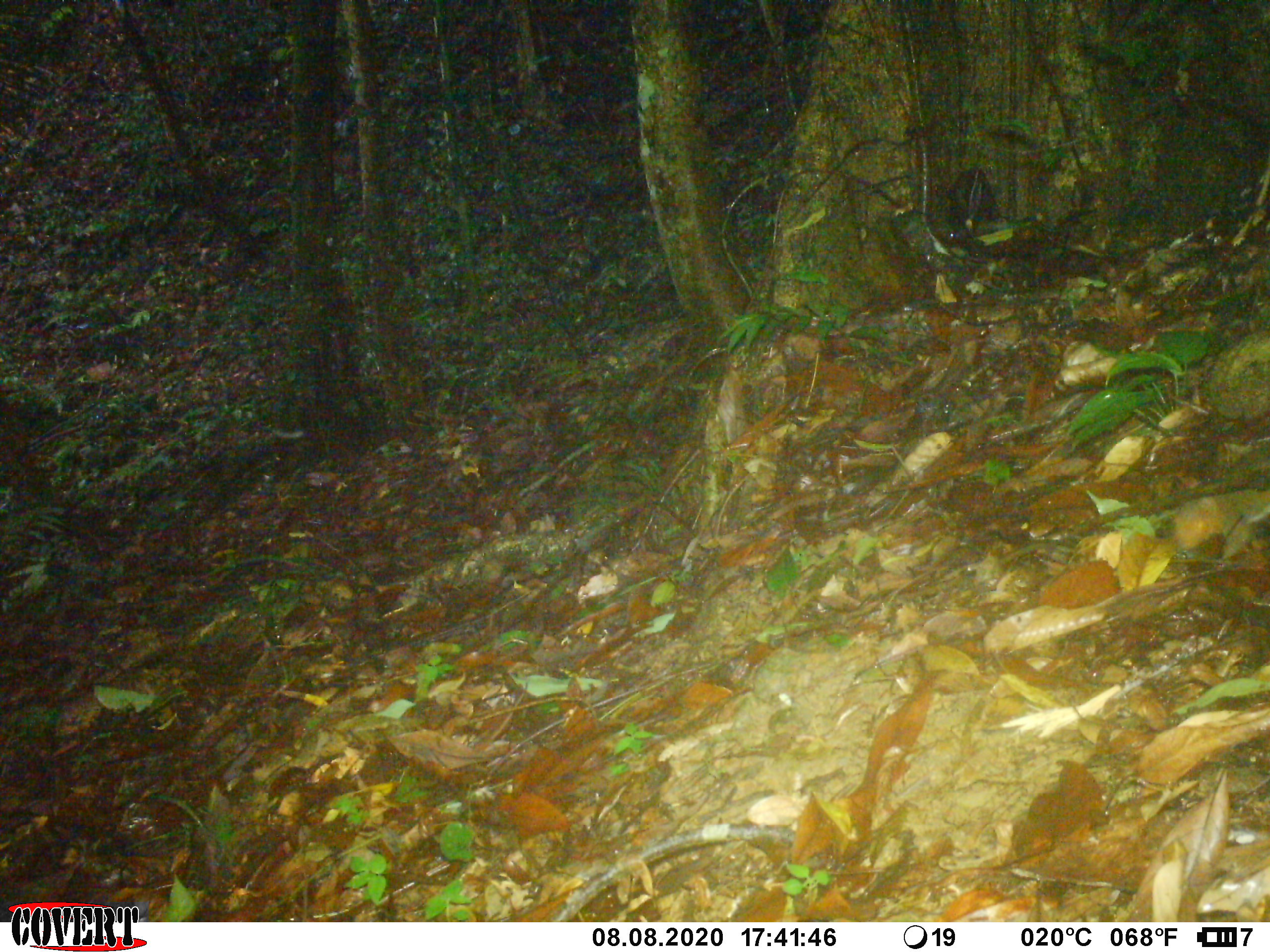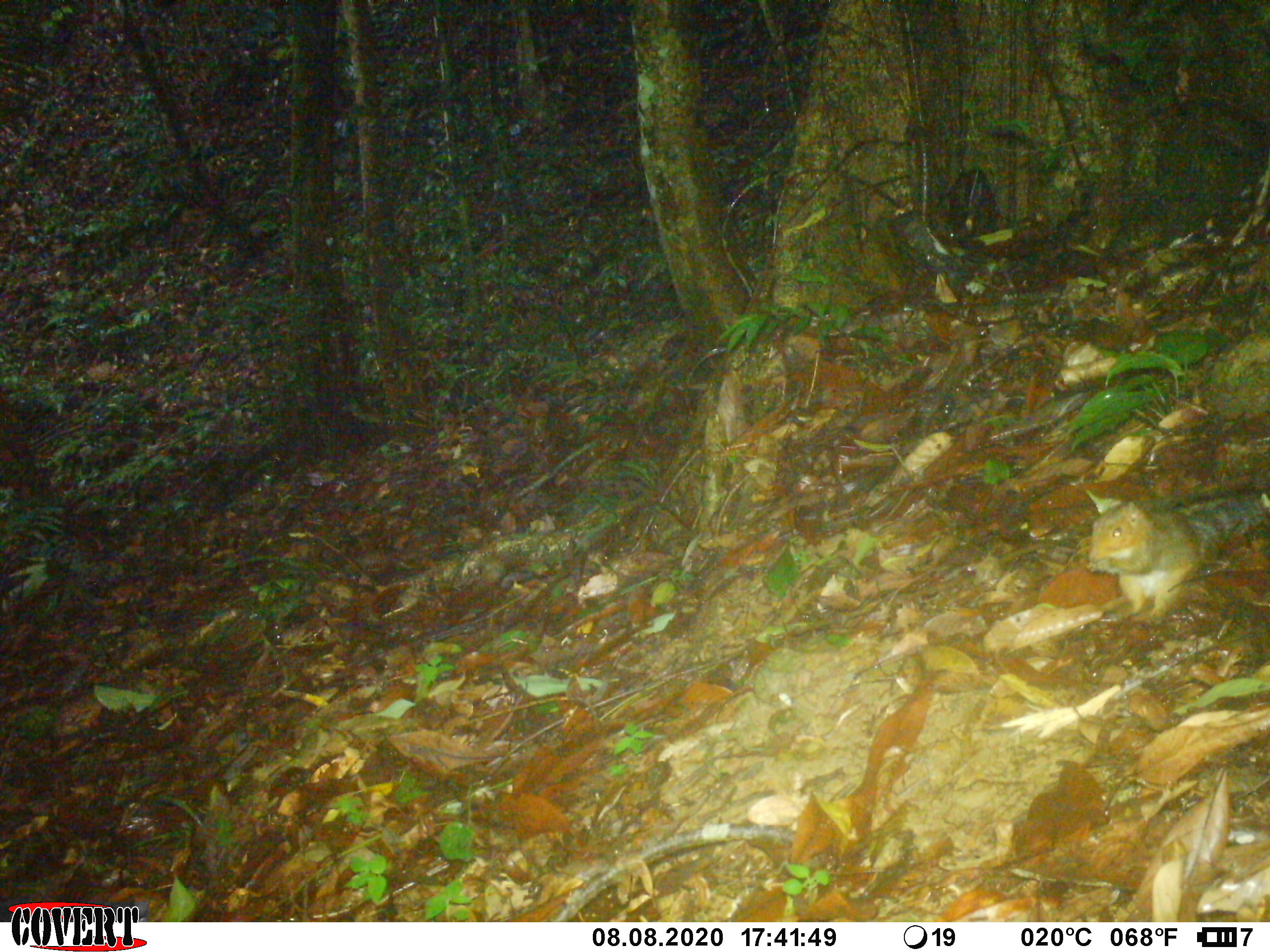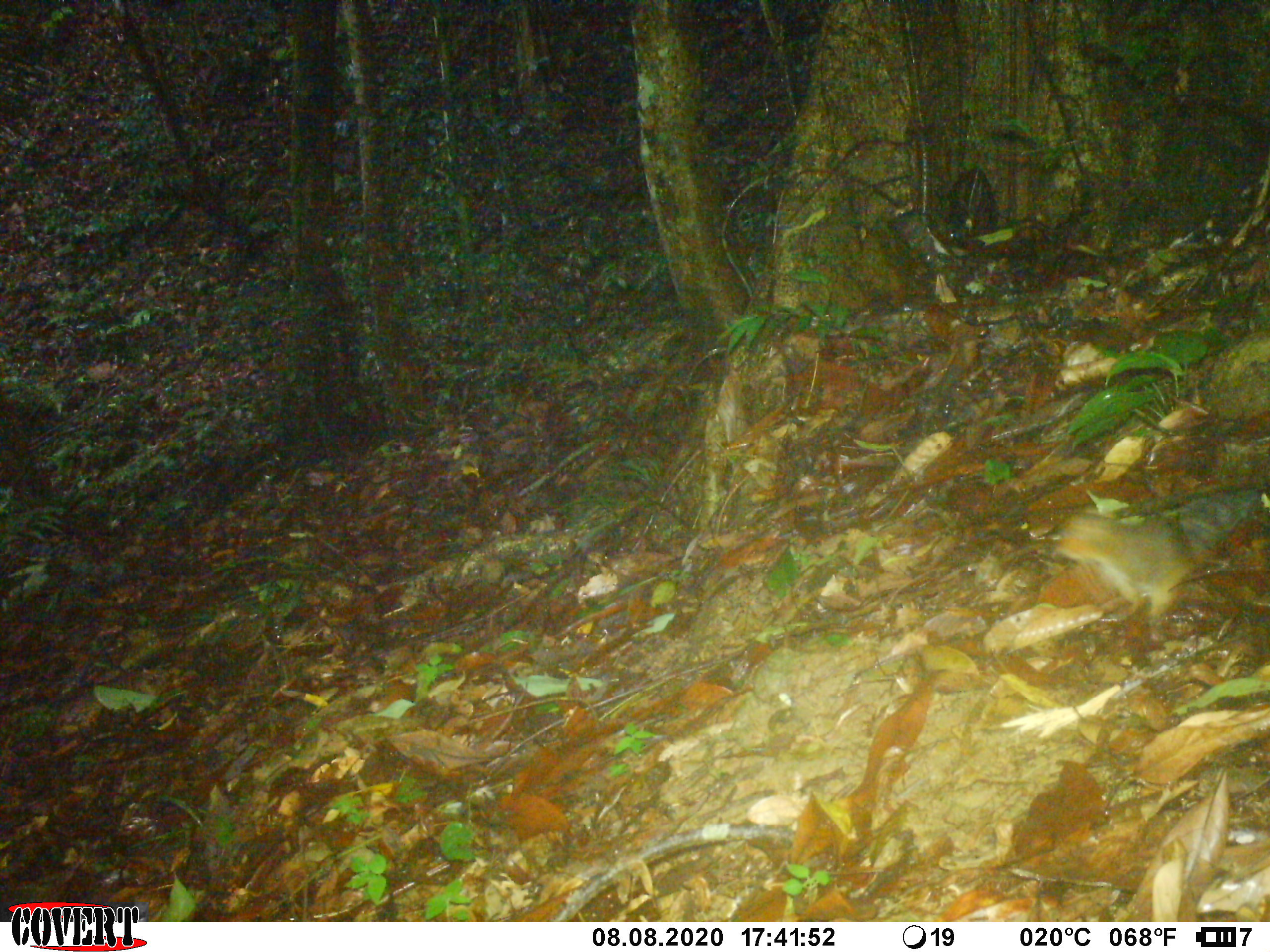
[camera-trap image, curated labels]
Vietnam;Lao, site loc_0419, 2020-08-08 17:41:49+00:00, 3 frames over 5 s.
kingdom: Animalia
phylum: Chordata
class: Mammalia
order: Rodentia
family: Sciuridae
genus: Dremomys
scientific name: Dremomys rufigenis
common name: red-cheeked squirrel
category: red cheeked squirrel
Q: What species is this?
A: Red cheeked squirrel (red-cheeked squirrel) (Dremomys rufigenis).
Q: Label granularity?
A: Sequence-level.